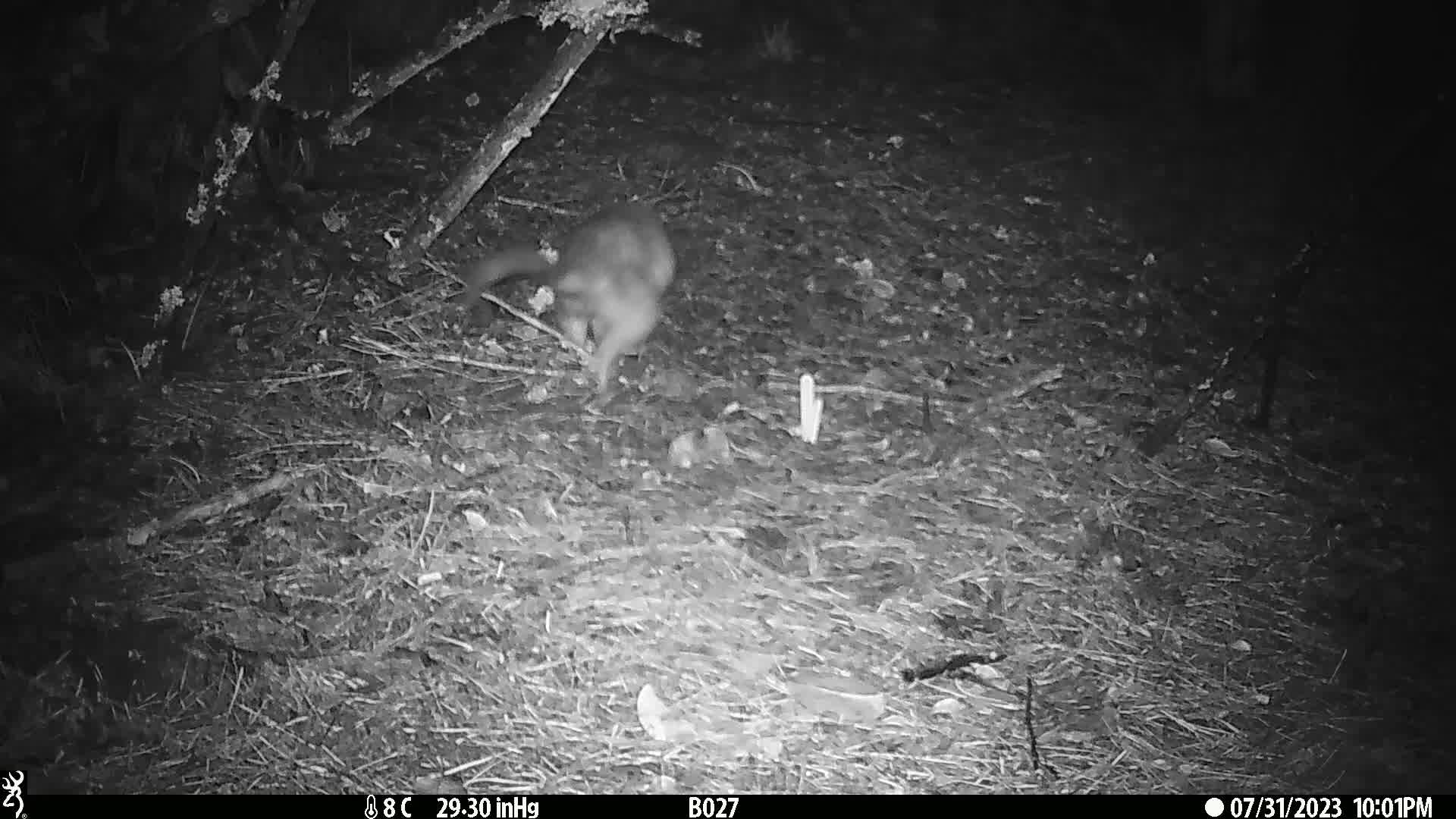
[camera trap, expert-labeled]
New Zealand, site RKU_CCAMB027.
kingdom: Animalia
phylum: Chordata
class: Mammalia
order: Diprotodontia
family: Phalangeridae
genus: Trichosurus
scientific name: Trichosurus vulpecula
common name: common brushtail possum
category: possum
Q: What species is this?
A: Possum (common brushtail possum) (Trichosurus vulpecula).